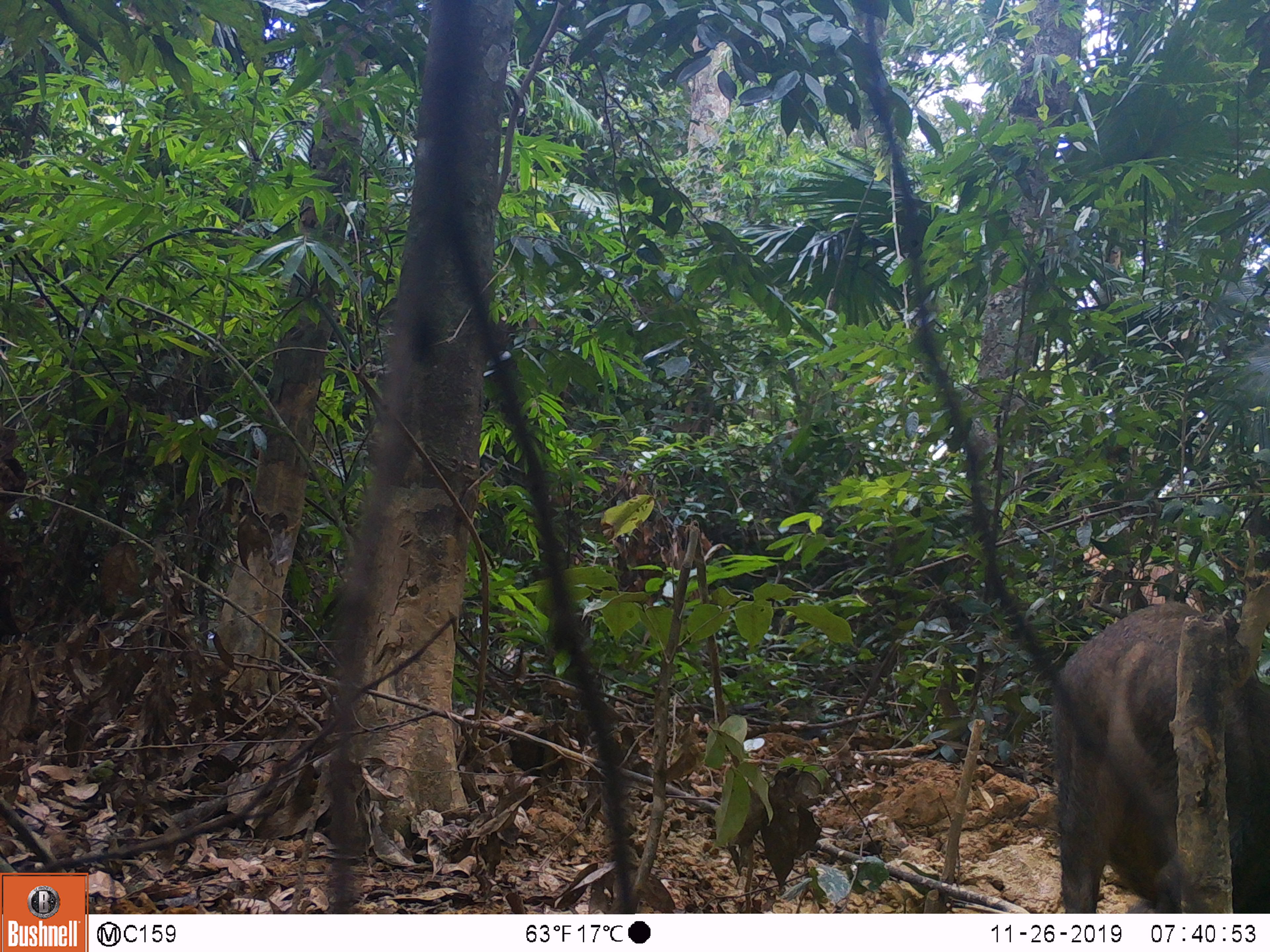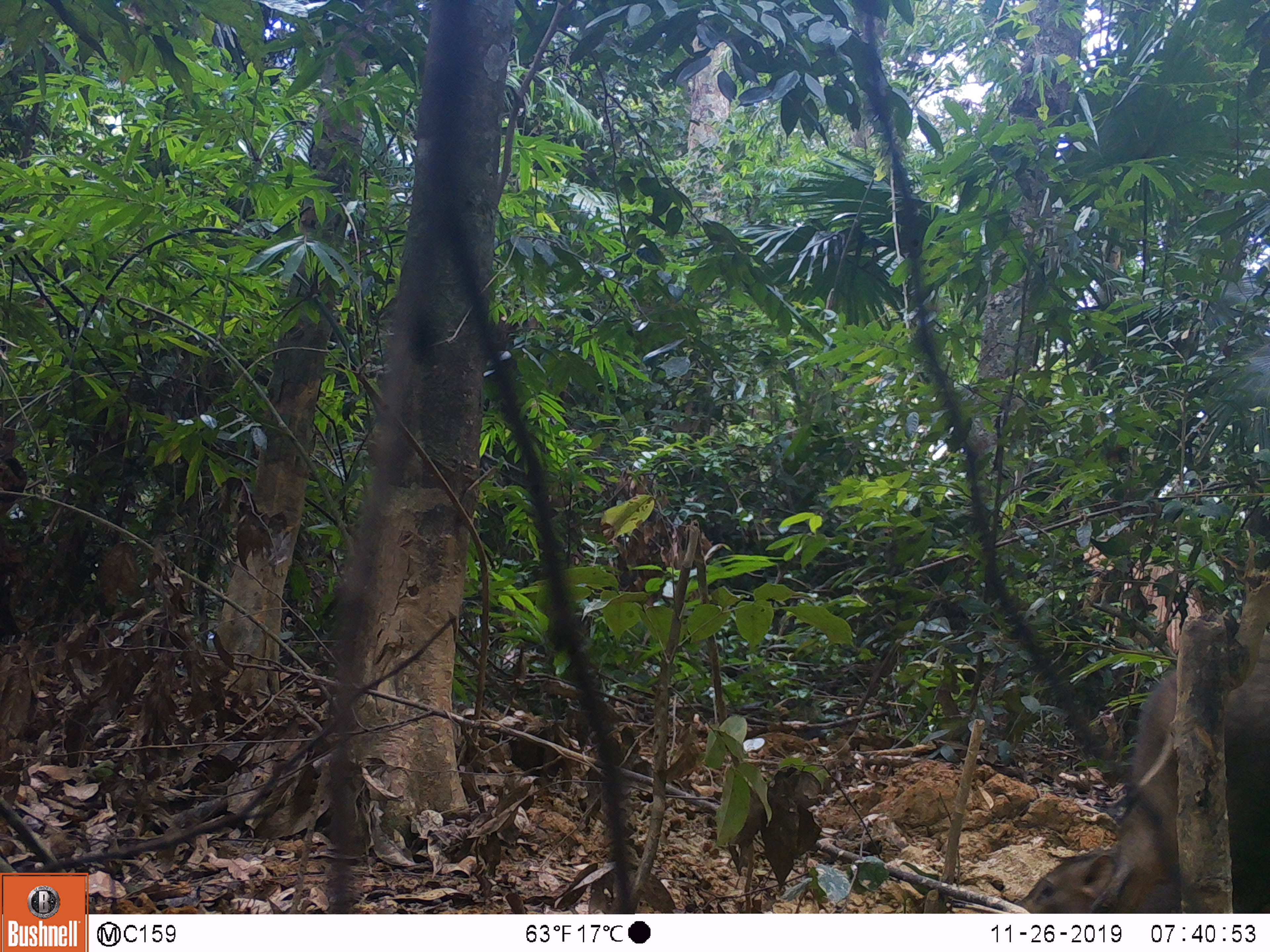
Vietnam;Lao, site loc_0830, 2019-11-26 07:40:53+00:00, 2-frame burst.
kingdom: Animalia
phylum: Chordata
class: Mammalia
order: Artiodactyla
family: Suidae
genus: Sus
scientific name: Sus scrofa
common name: eurasian wild pig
Eurasian wild pig (Sus scrofa). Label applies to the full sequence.